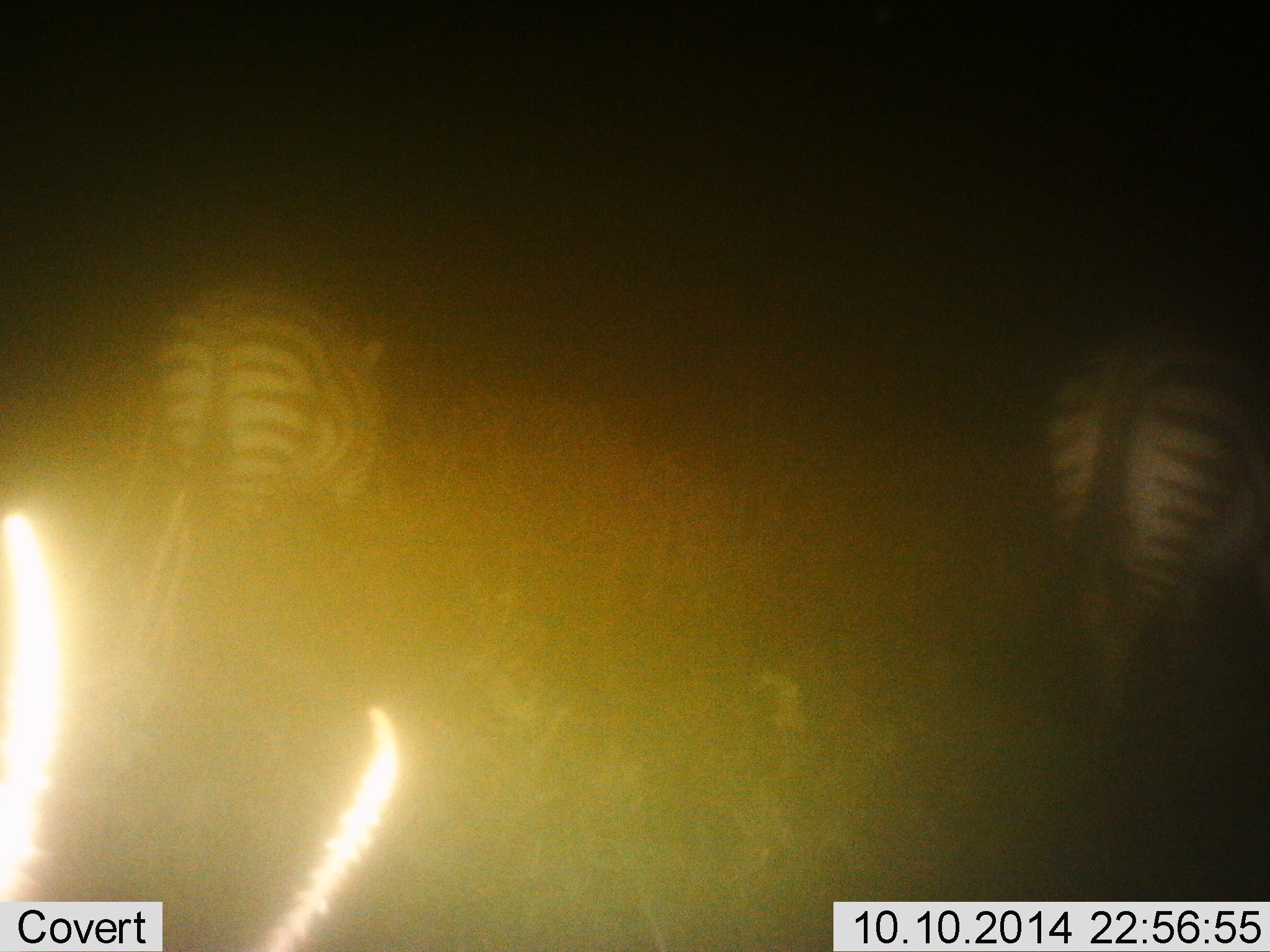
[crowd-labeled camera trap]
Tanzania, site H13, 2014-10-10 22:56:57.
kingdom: Animalia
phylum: Chordata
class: Mammalia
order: Perissodactyla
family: Equidae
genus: Equus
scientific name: Equus quagga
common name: plains zebra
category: zebra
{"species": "zebra (plains zebra) (Equus quagga)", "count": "2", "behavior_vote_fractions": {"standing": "40%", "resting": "0%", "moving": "60%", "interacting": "0%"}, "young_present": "0%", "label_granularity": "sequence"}